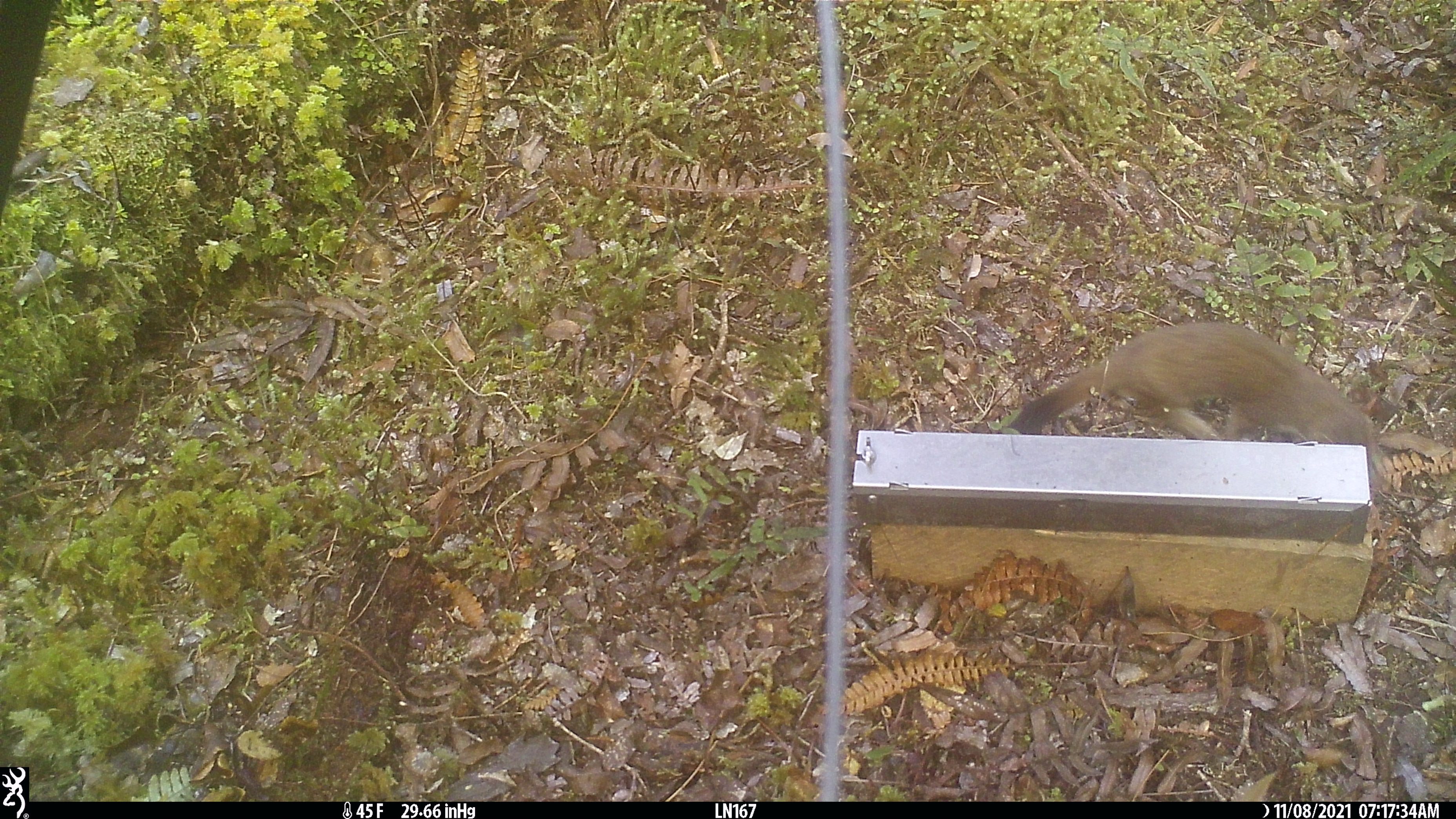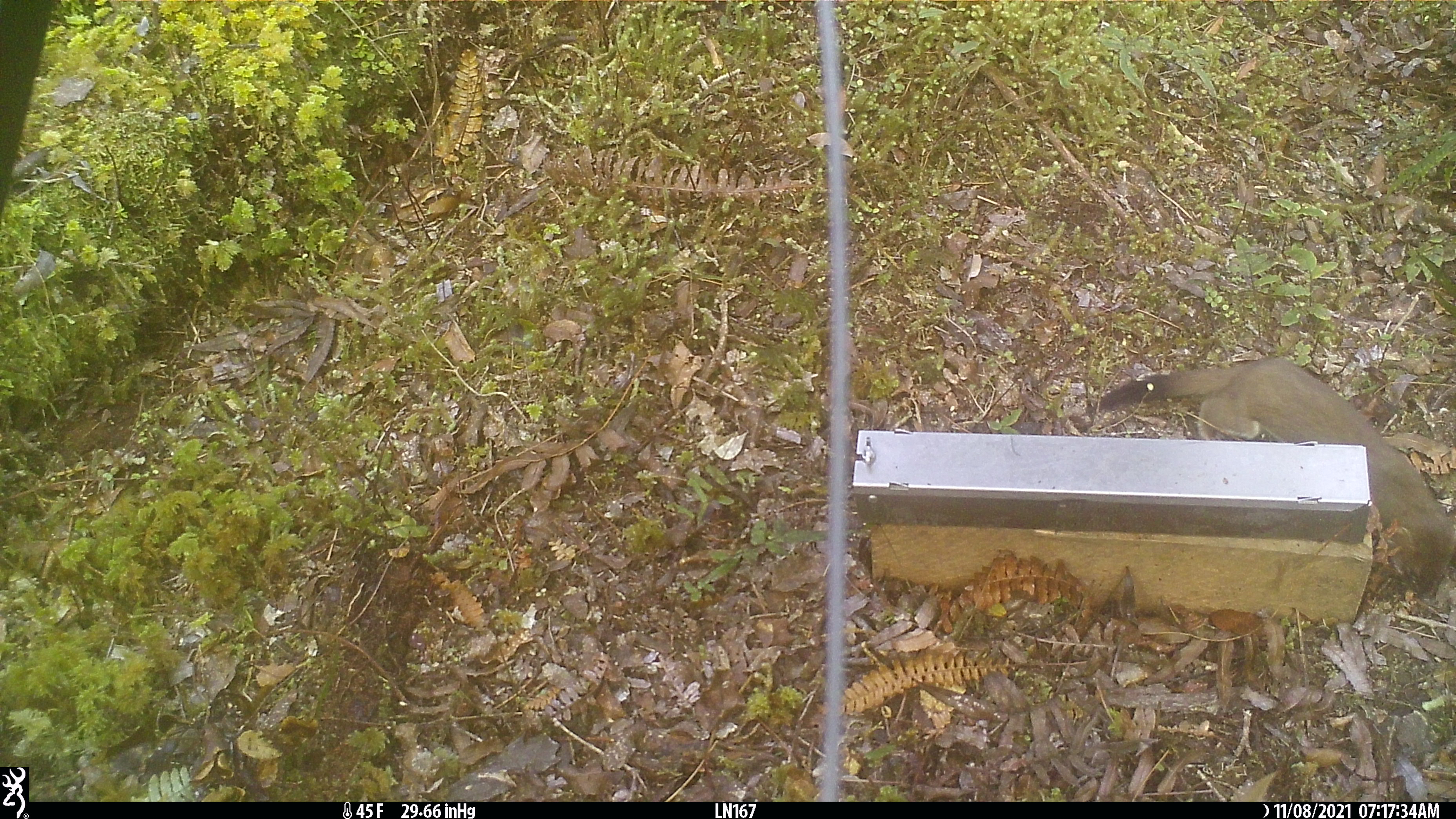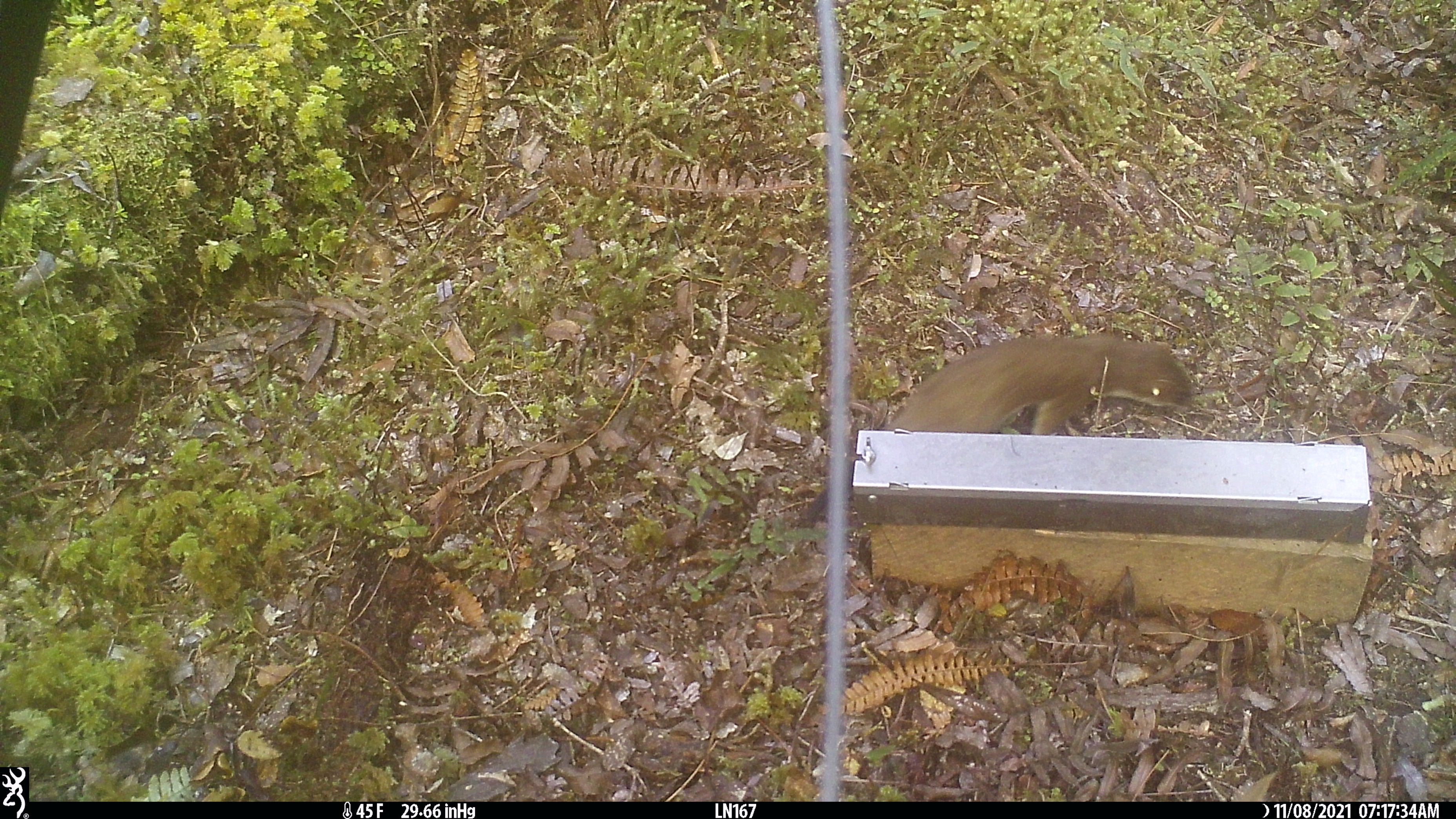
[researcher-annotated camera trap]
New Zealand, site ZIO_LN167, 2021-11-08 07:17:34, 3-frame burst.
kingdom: Animalia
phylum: Chordata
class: Mammalia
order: Carnivora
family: Mustelidae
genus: Mustela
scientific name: Mustela erminea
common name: stoat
Stoat (Mustela erminea).